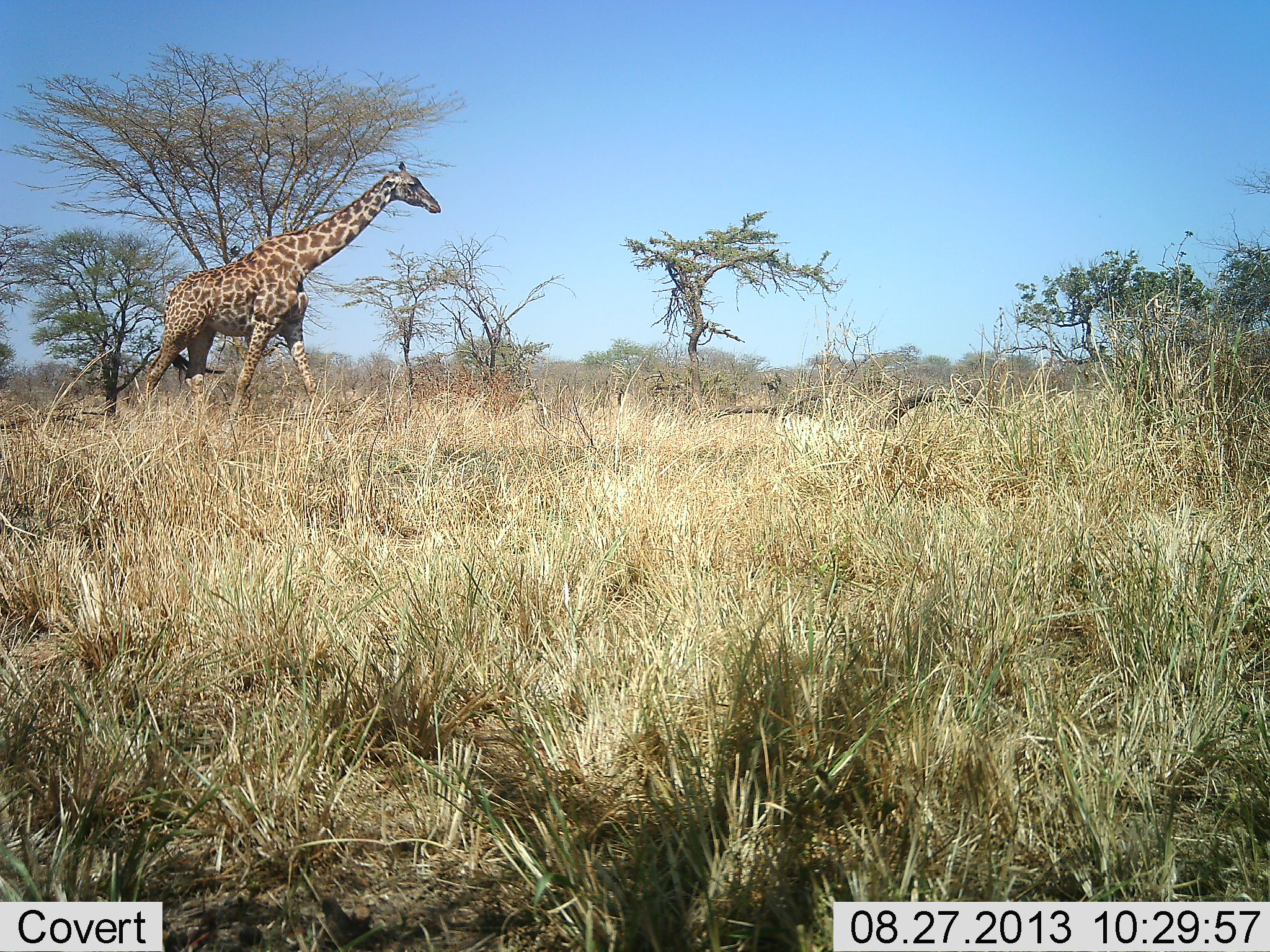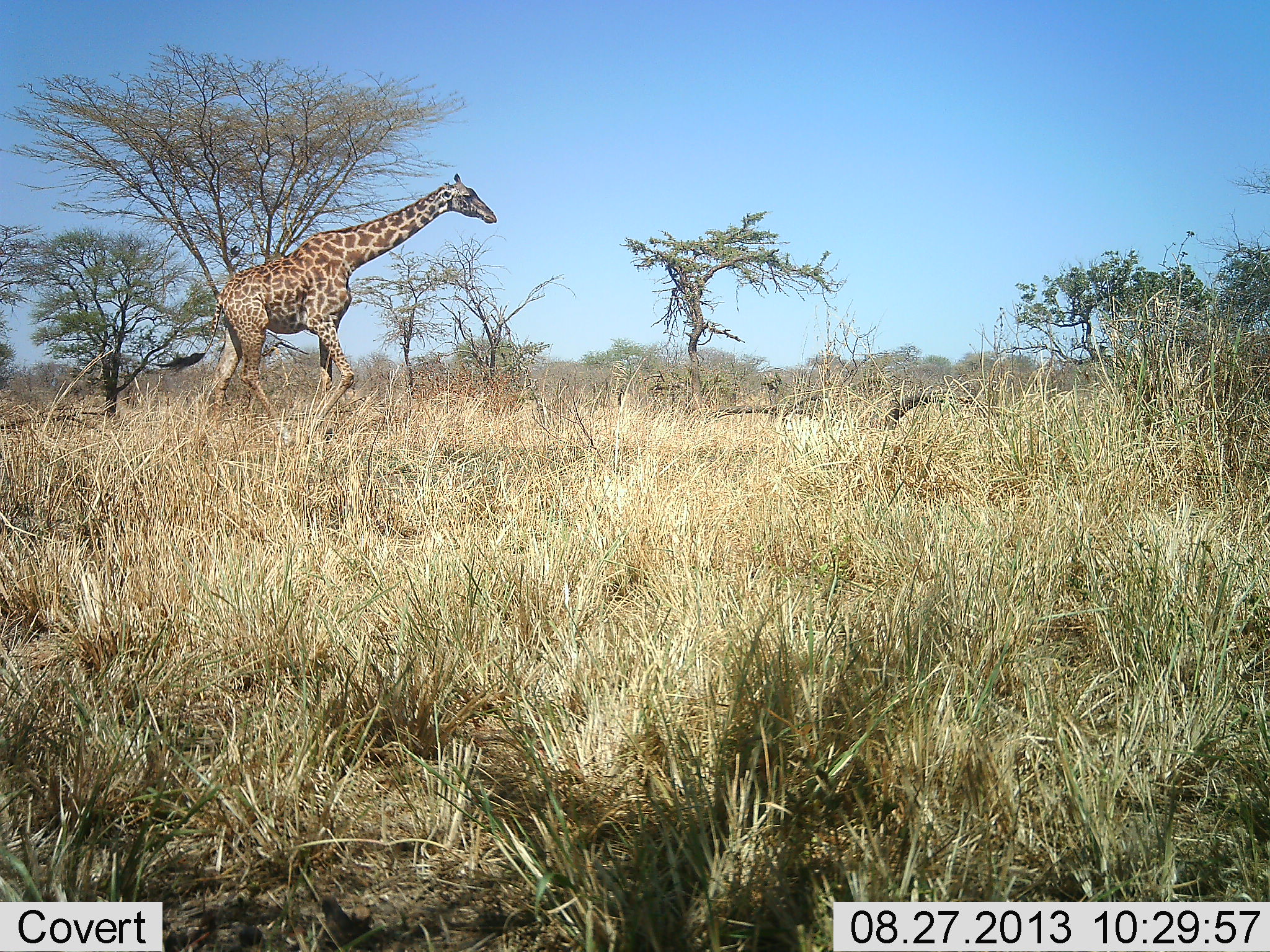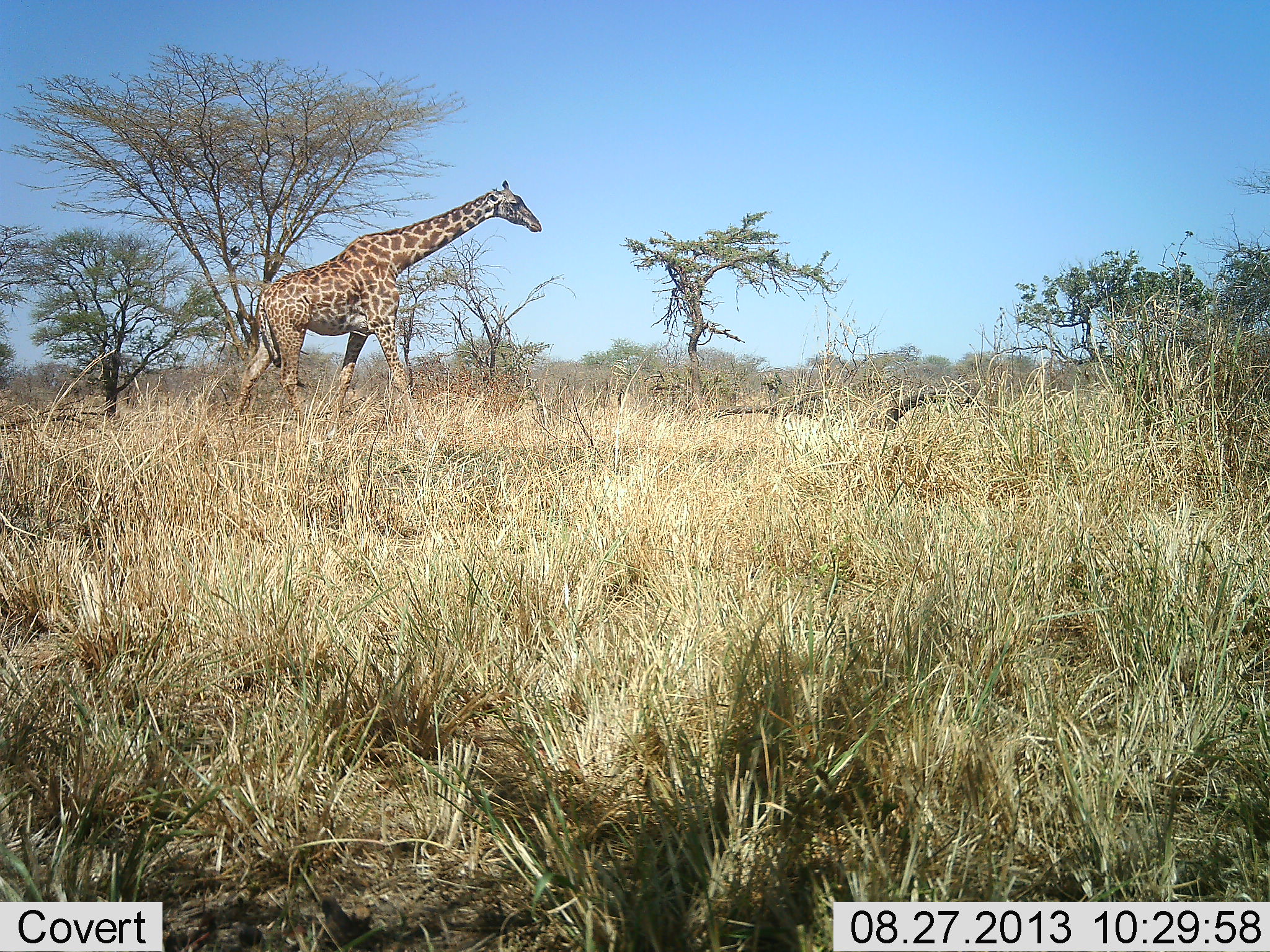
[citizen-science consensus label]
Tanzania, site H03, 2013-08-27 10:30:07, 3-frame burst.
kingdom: Animalia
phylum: Chordata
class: Mammalia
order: Artiodactyla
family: Giraffidae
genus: Giraffa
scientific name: Giraffa camelopardalis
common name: giraffe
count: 1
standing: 10%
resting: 10%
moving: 80%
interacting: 0%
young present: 0%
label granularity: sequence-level